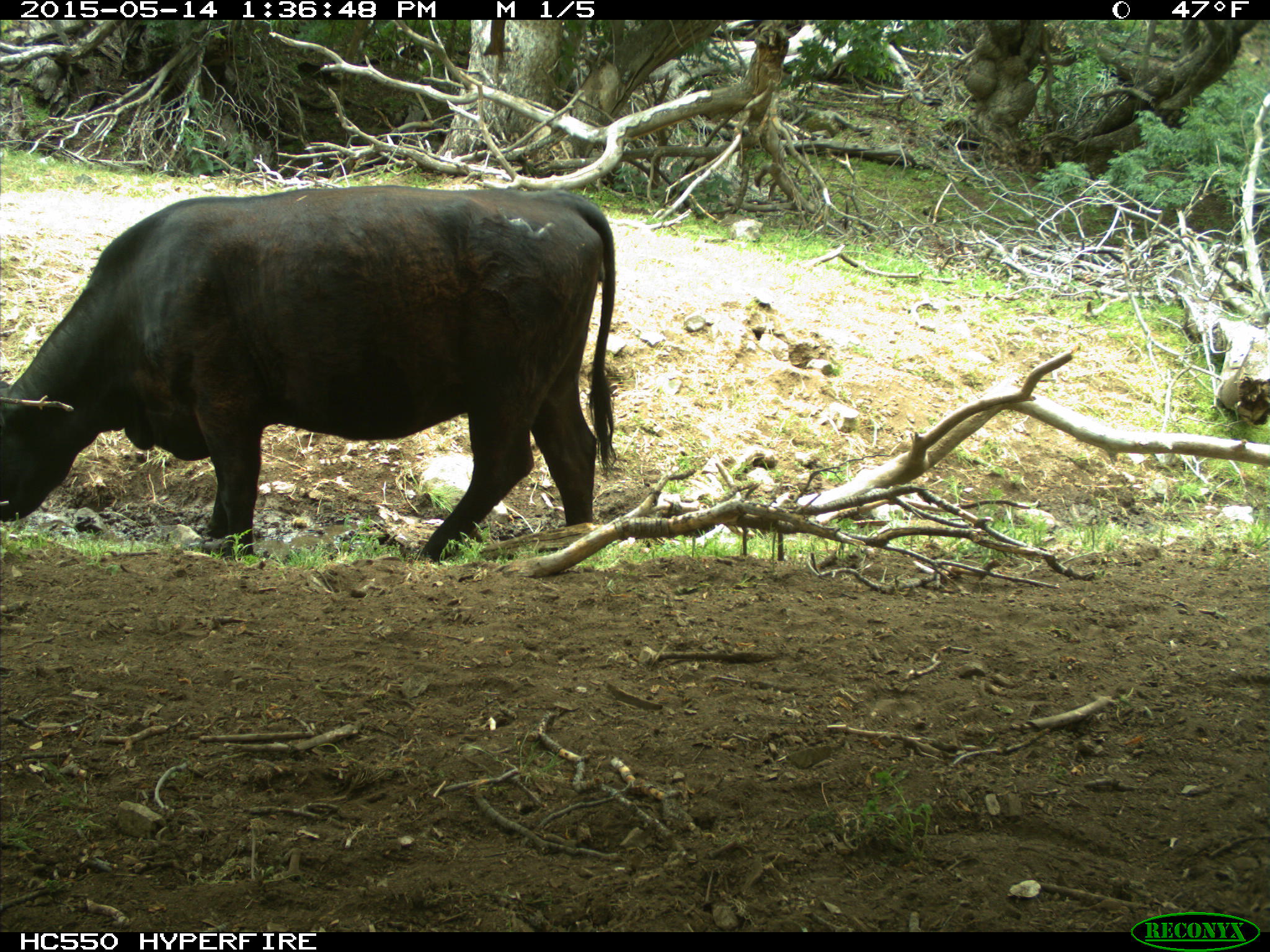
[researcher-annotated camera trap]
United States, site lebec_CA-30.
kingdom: Animalia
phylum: Chordata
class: Mammalia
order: Artiodactyla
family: Bovidae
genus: Bos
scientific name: Bos taurus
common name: domestic cow